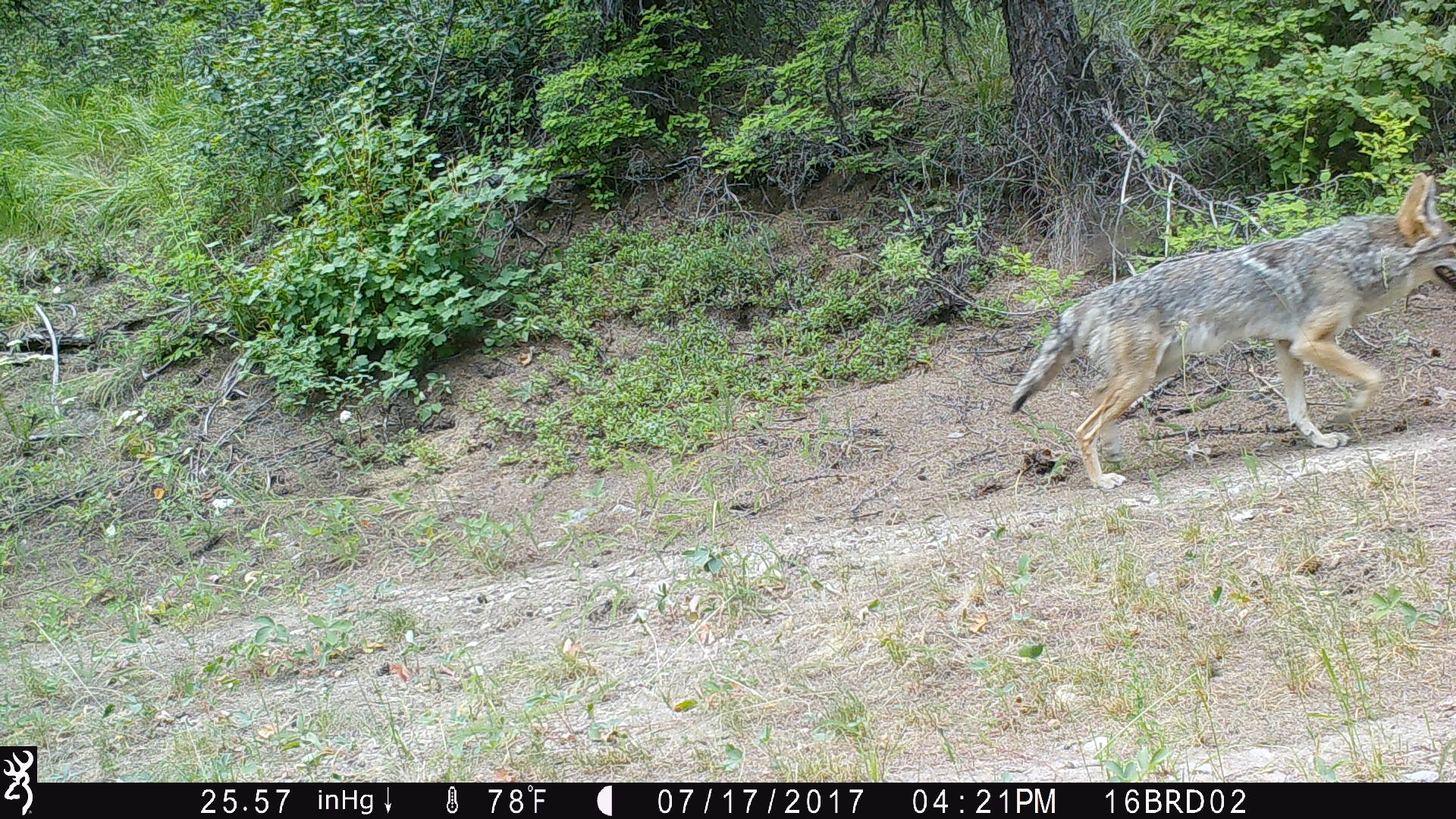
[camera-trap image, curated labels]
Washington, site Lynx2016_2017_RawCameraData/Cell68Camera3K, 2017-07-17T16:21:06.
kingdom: Animalia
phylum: Chordata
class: Mammalia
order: Carnivora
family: Canidae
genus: Canis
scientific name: Canis latrans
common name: coyote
Canis latrans (coyote). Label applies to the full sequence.